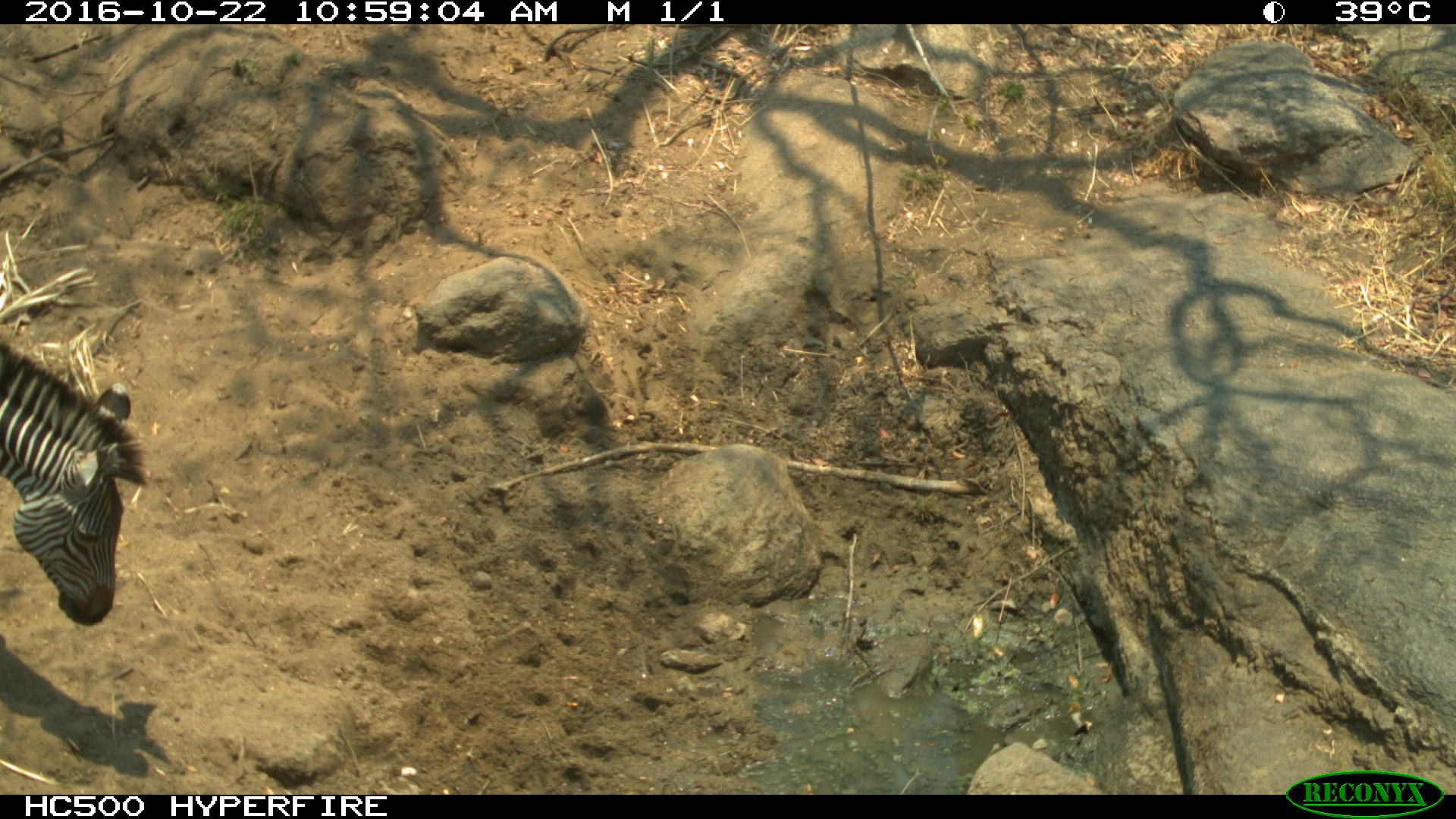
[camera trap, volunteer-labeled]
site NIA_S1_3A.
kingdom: Animalia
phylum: Chordata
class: Mammalia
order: Perissodactyla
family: Equidae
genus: Equus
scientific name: Equus quagga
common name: plains zebra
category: zebraplains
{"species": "zebraplains (plains zebra) (Equus quagga)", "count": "1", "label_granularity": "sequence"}